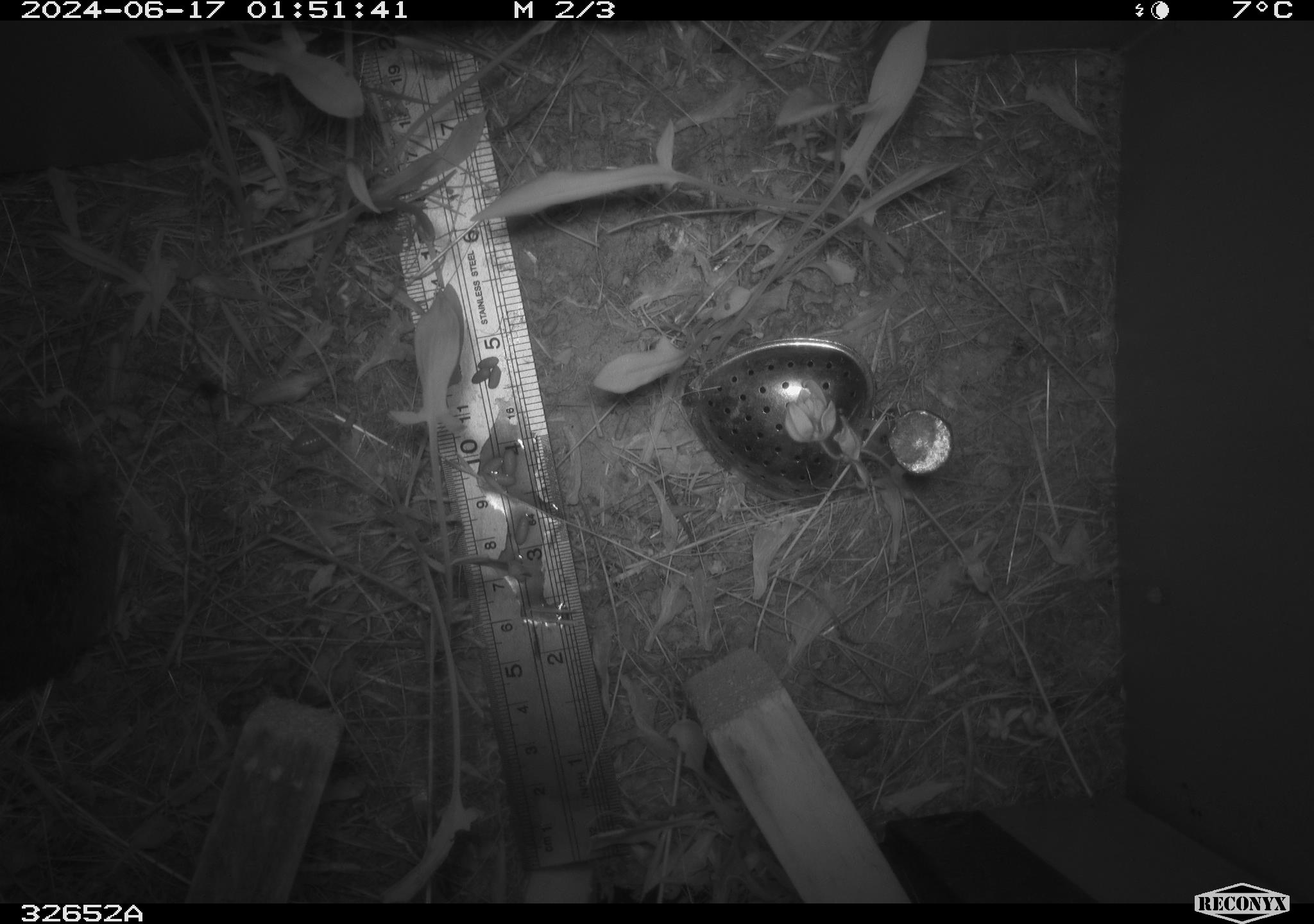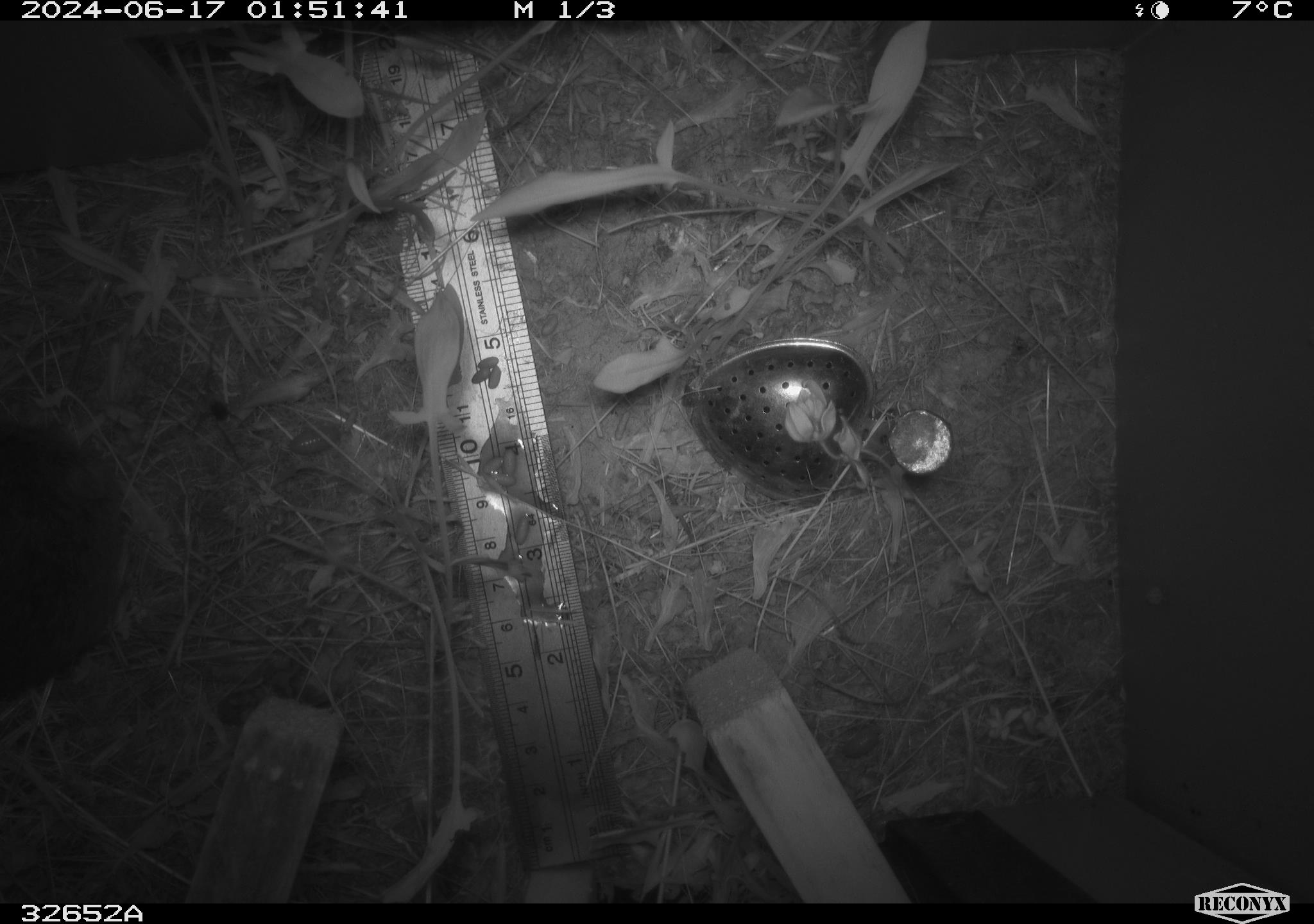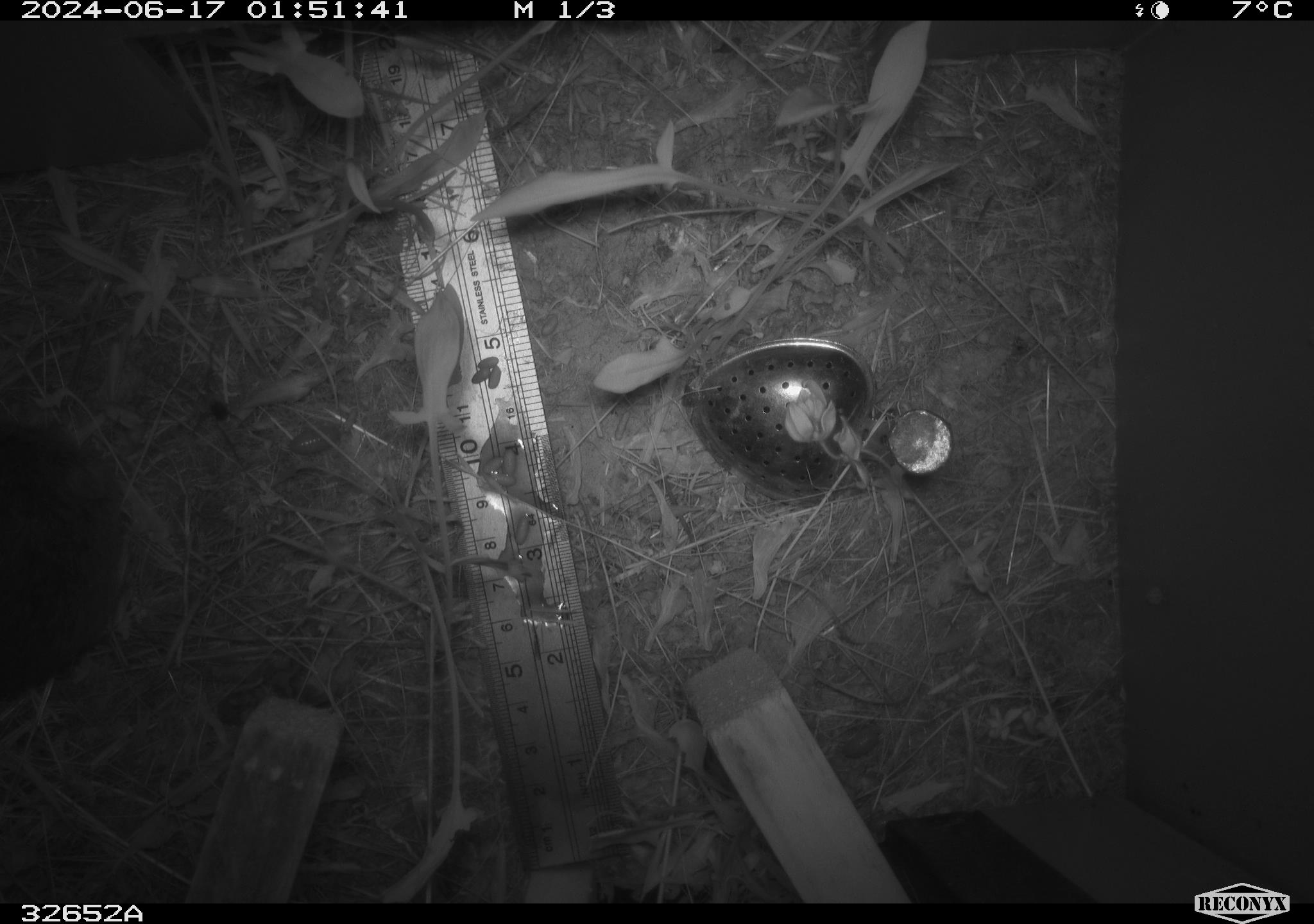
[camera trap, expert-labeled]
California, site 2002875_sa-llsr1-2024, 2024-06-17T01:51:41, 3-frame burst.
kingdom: Animalia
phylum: Chordata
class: Mammalia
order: Rodentia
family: Cricetidae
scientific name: Arvicolinae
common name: voles, lemmings, and muskrats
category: arvicolinae subfamily